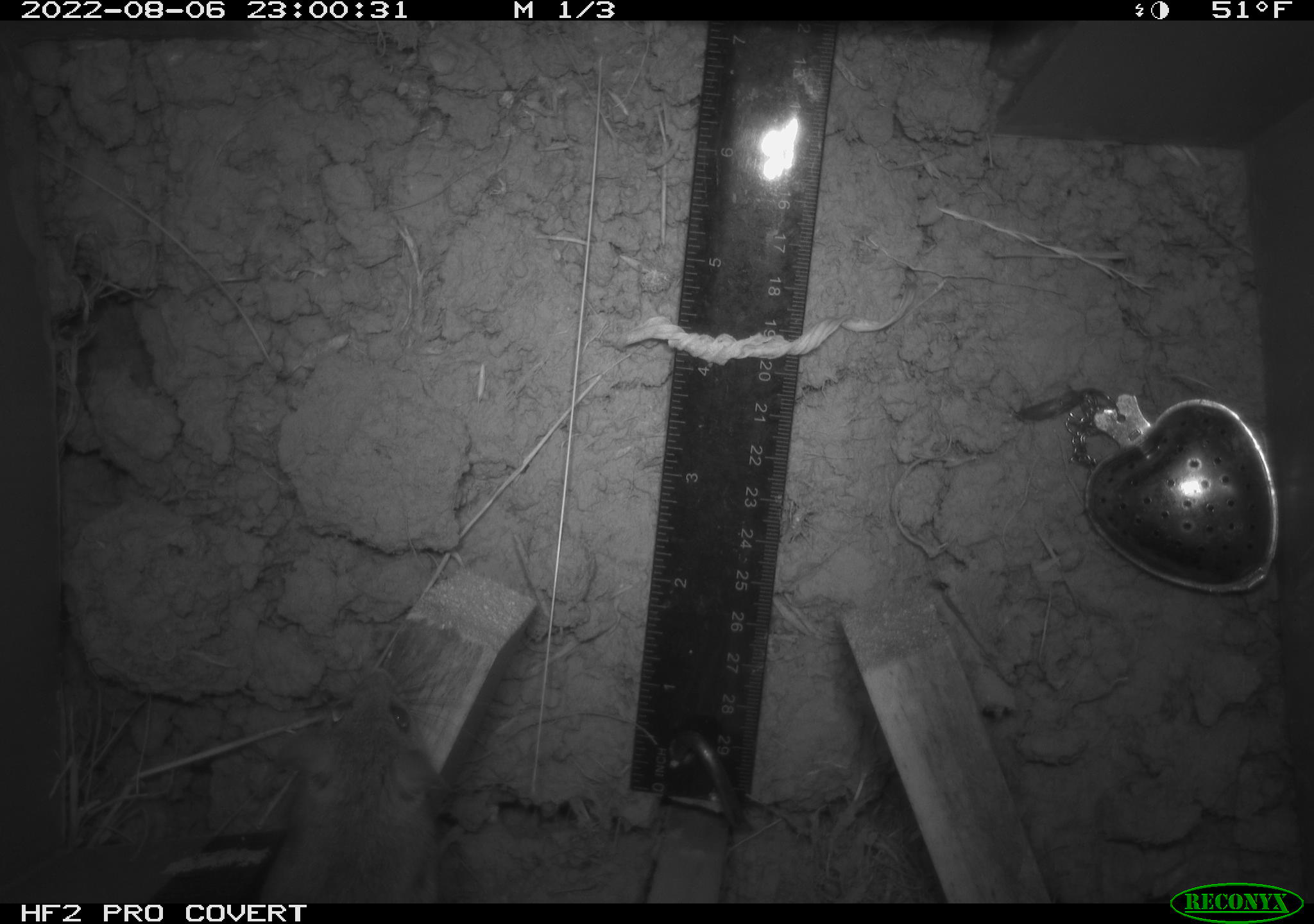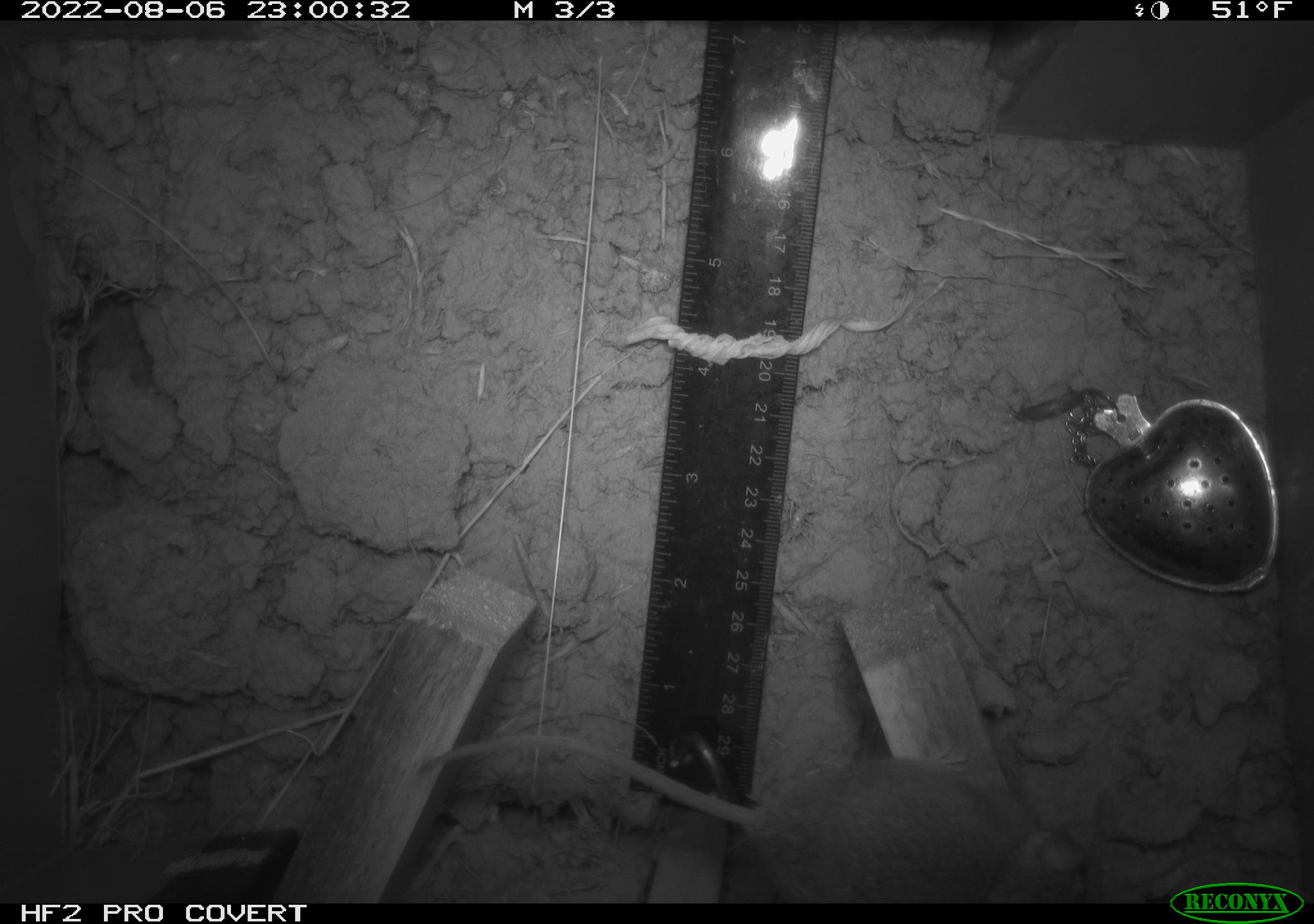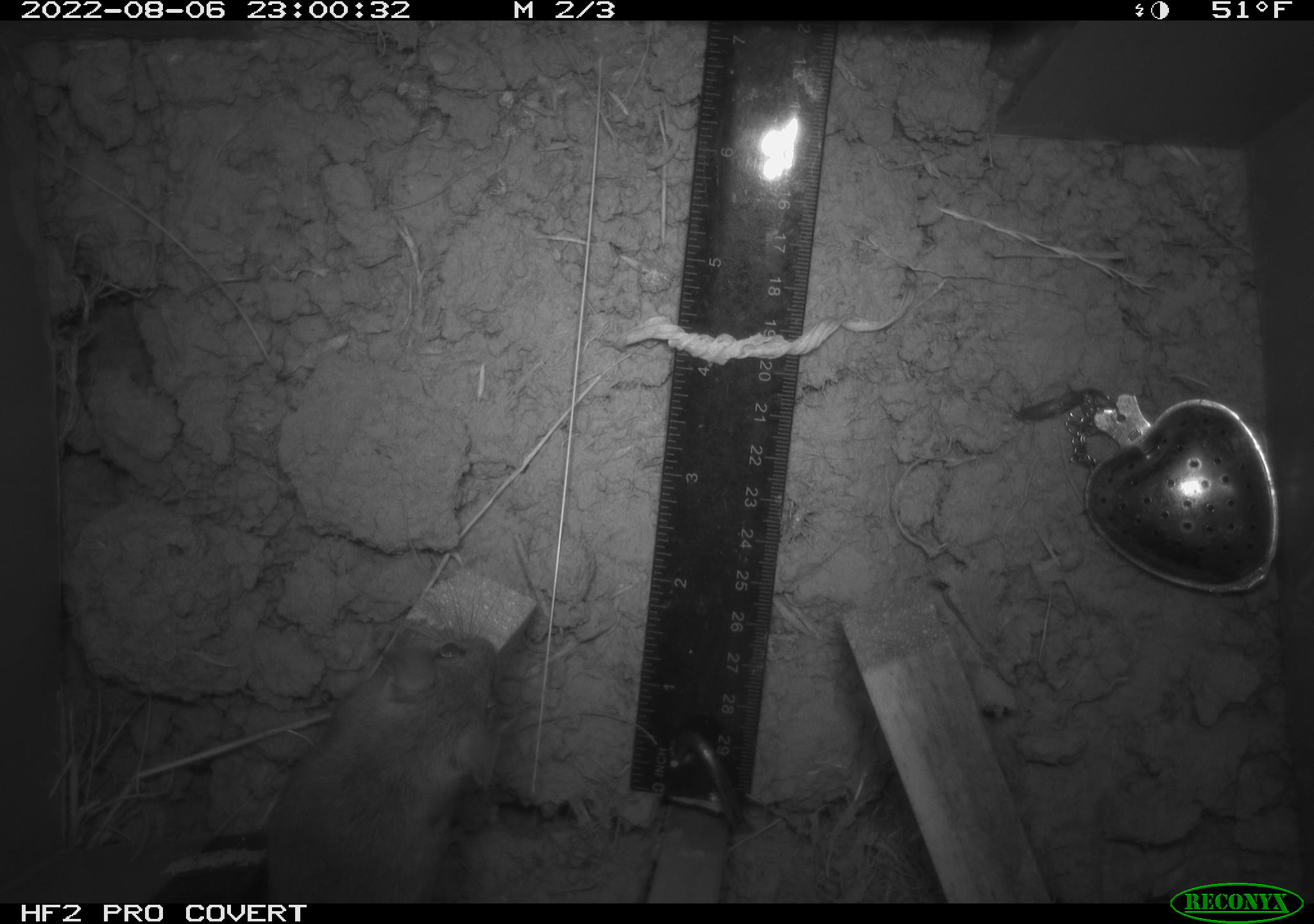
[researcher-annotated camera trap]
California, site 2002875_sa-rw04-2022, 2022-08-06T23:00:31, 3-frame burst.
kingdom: Animalia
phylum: Chordata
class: Mammalia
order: Rodentia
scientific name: Rodentia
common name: mouse species